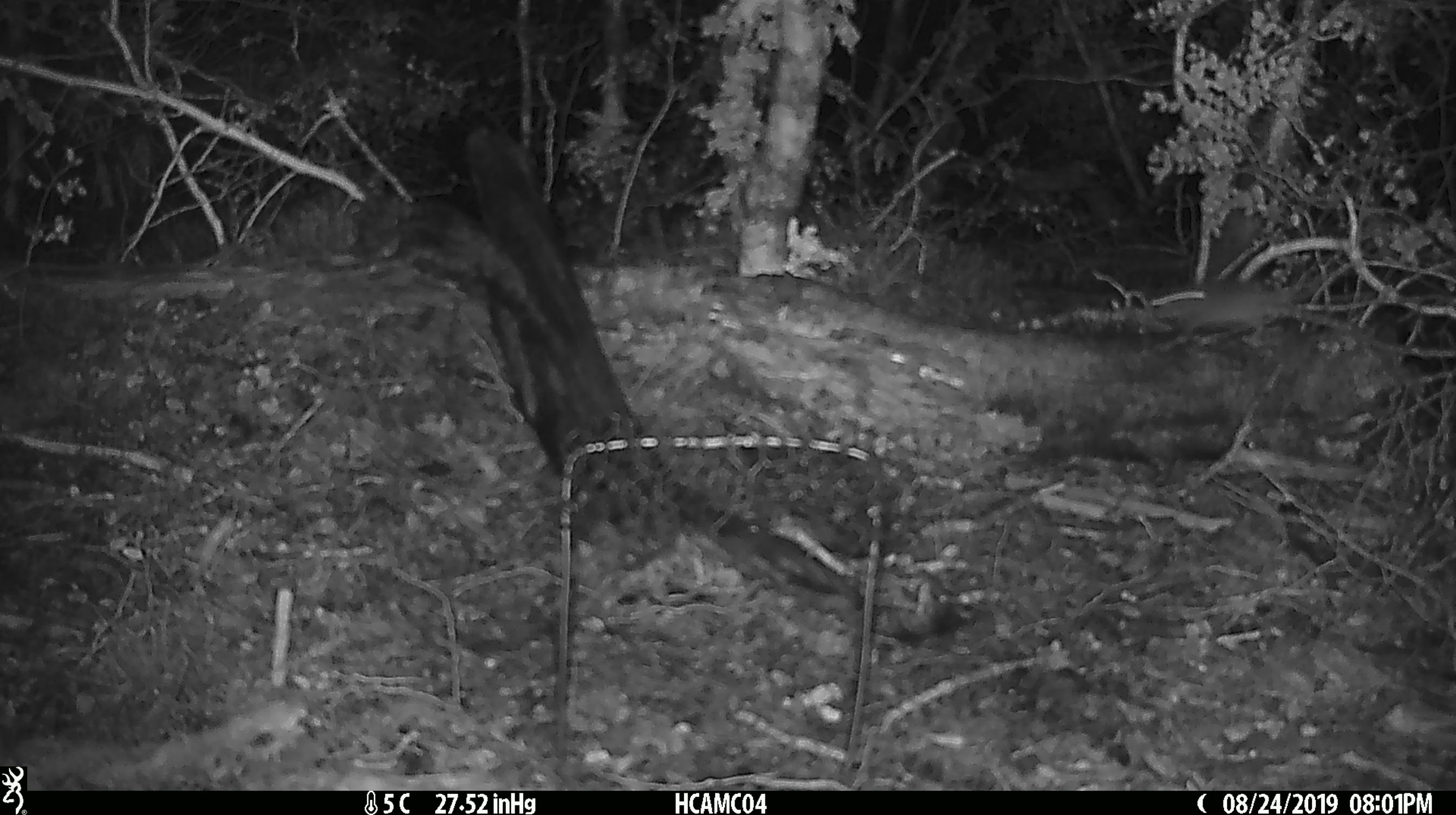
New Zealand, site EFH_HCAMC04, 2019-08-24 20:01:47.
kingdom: Animalia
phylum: Chordata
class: Mammalia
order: Rodentia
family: Muridae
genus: Mus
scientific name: Mus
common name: mouse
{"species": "mouse (Mus)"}